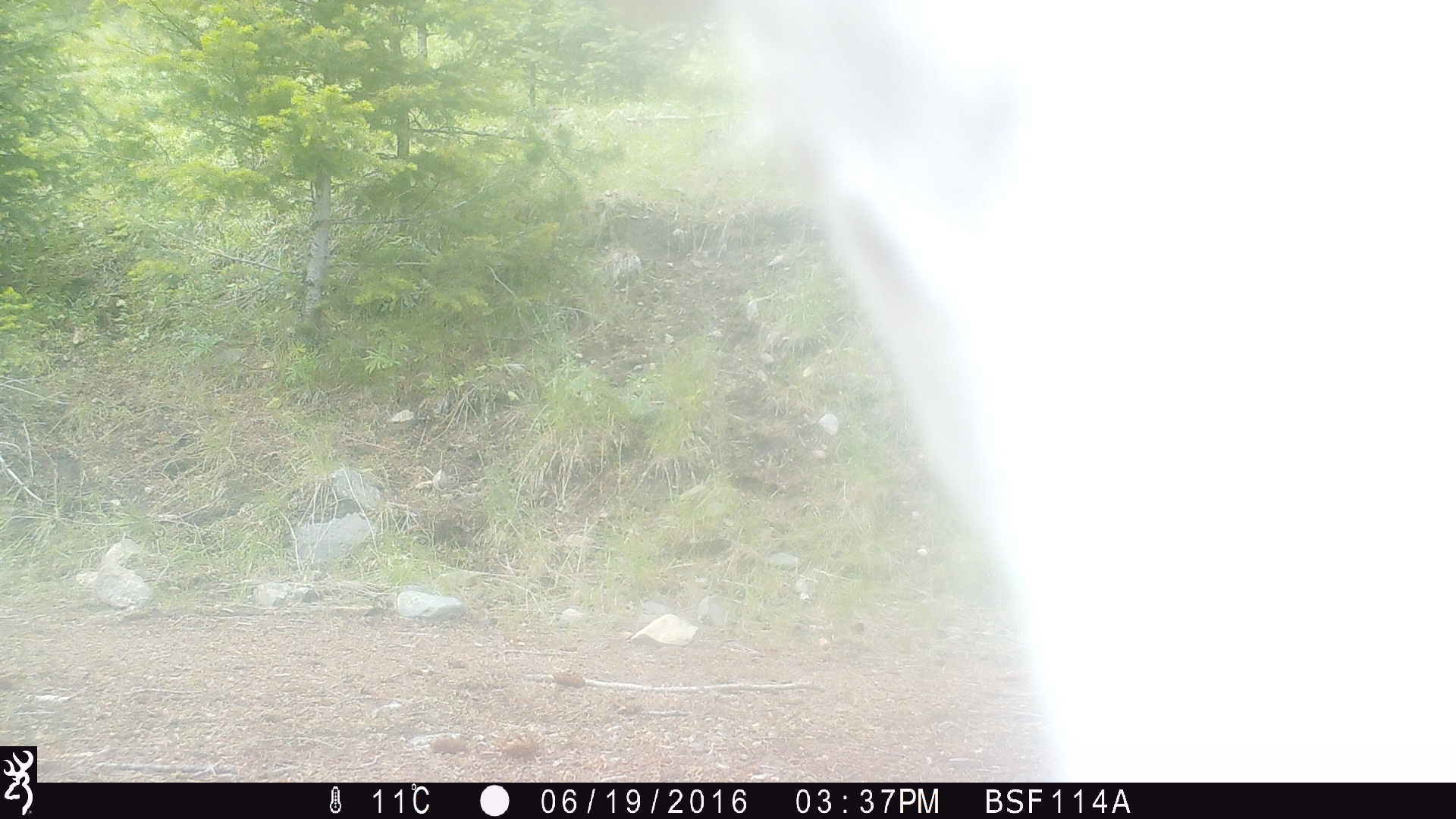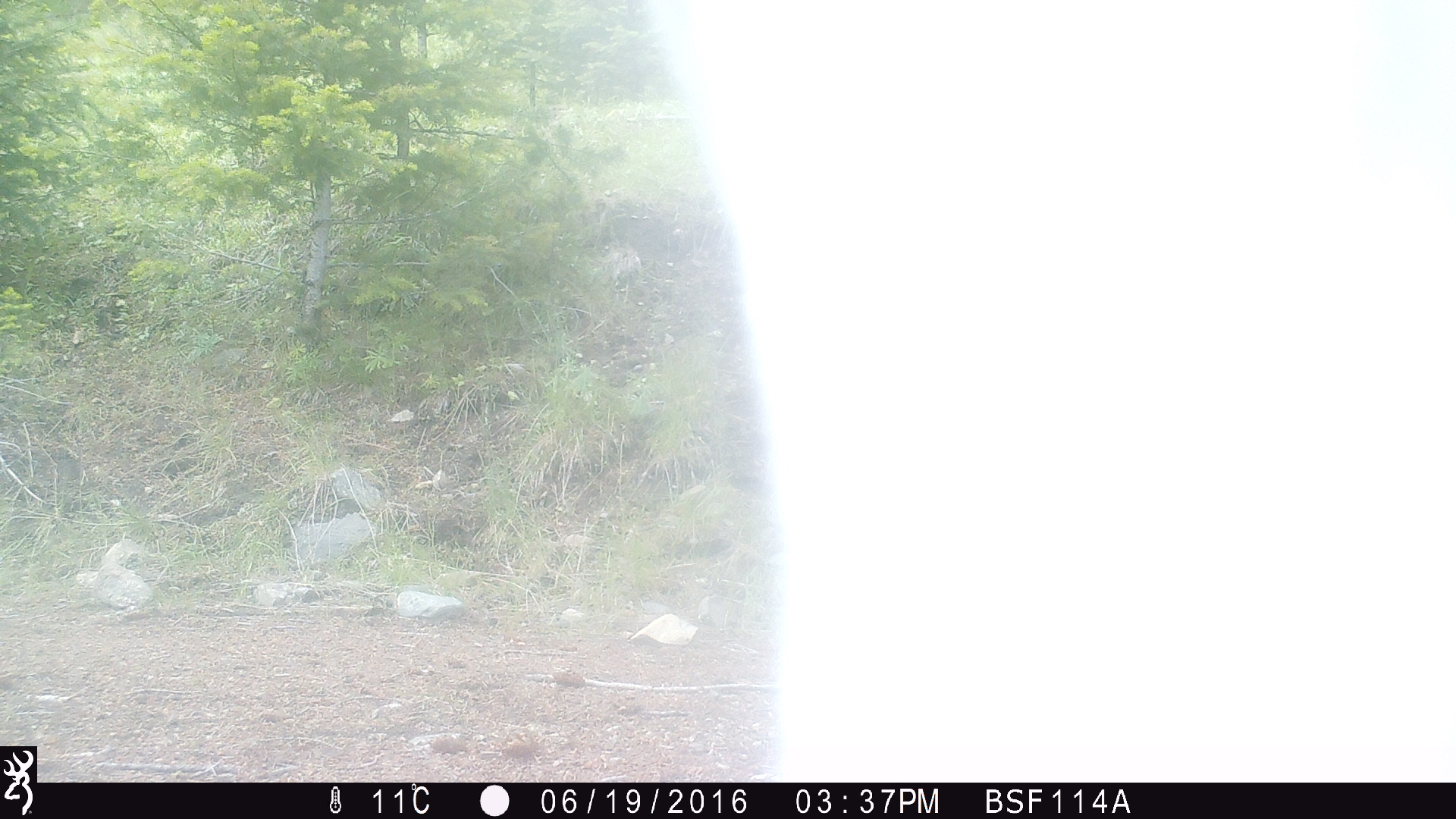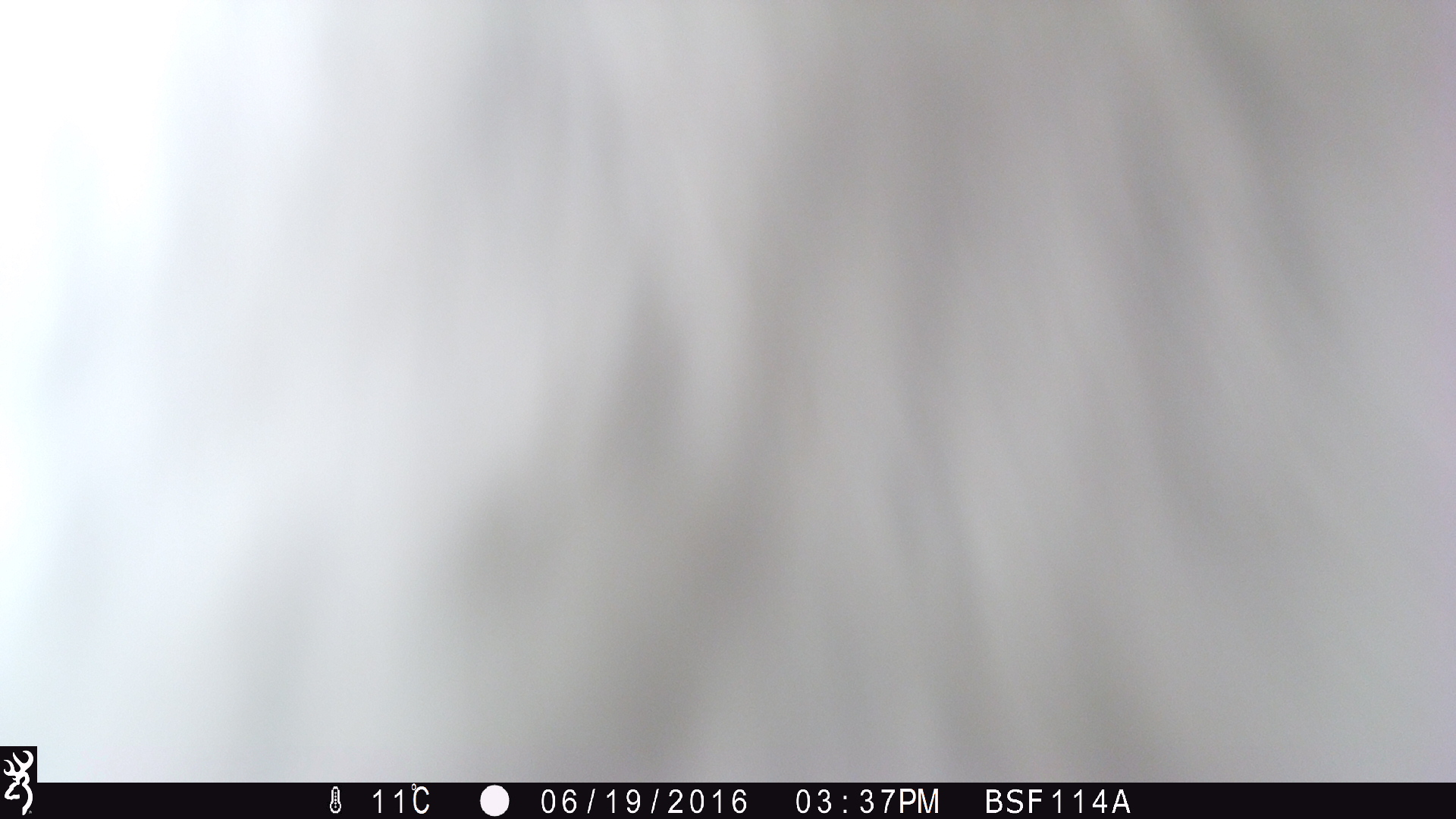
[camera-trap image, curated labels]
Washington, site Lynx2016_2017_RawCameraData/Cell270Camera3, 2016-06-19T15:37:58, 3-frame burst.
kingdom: Animalia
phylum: Chordata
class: Mammalia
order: Artiodactyla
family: Bovidae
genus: Bos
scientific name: Bos taurus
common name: domestic cattle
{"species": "domestic cattle (Bos taurus)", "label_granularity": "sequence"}